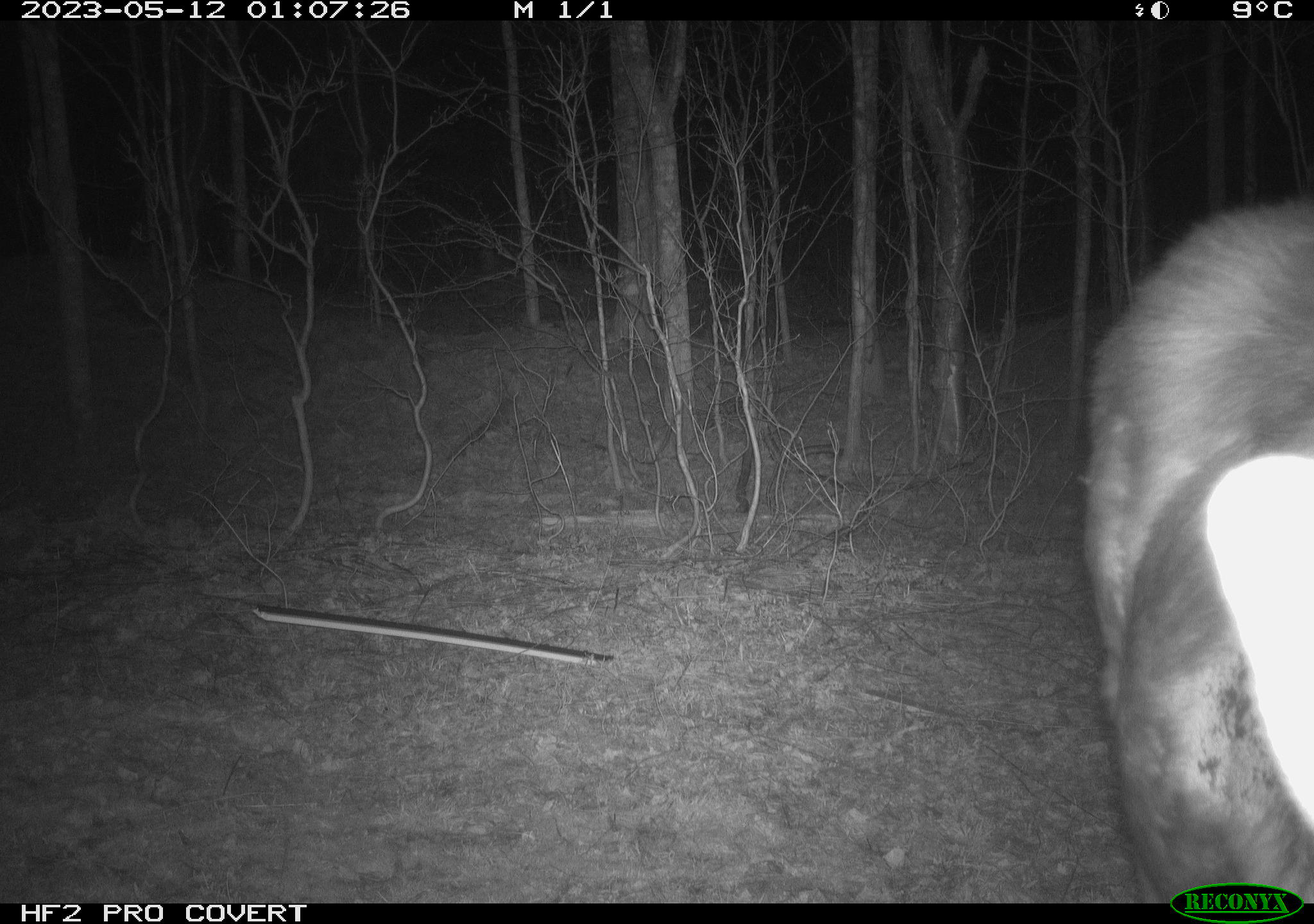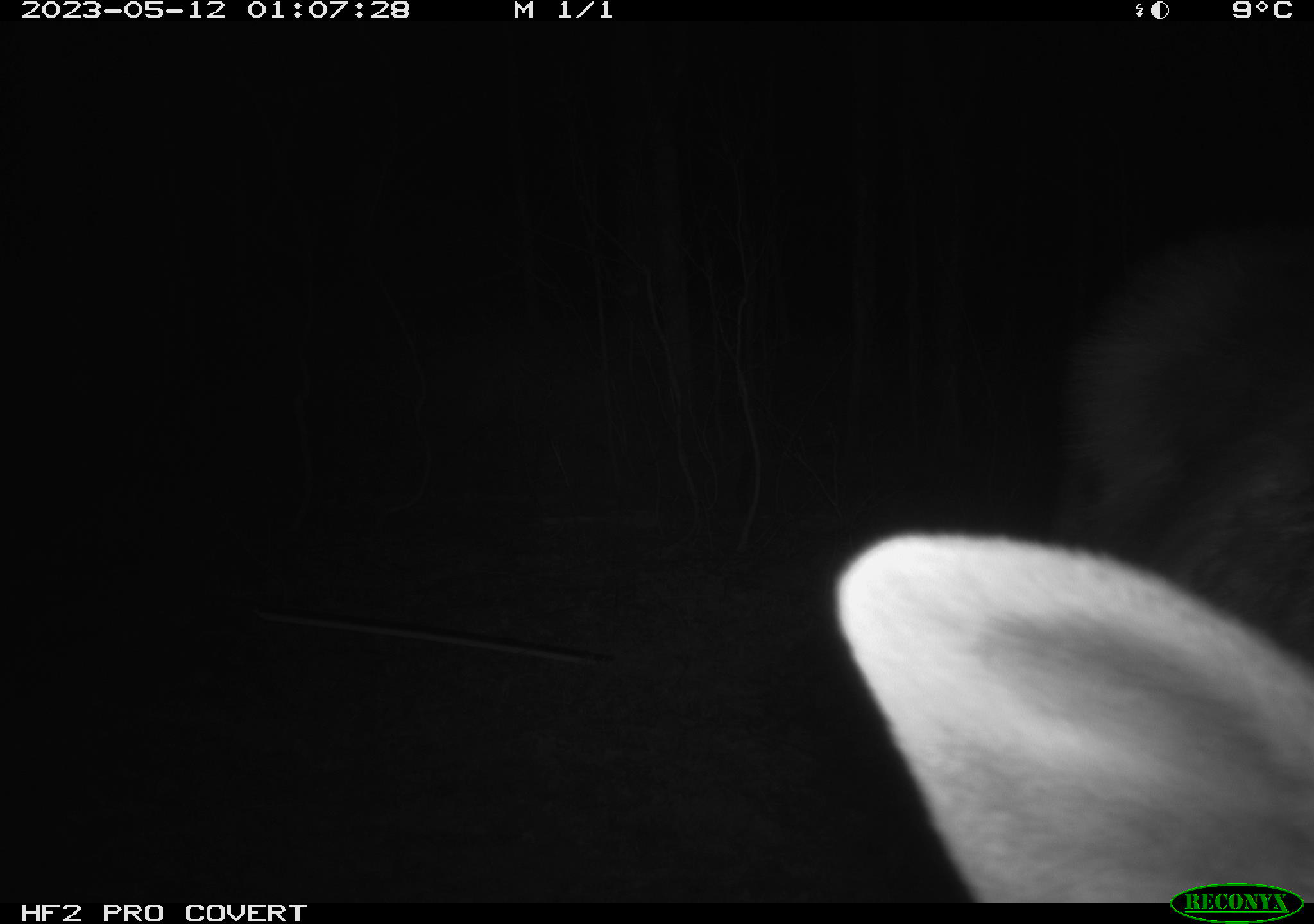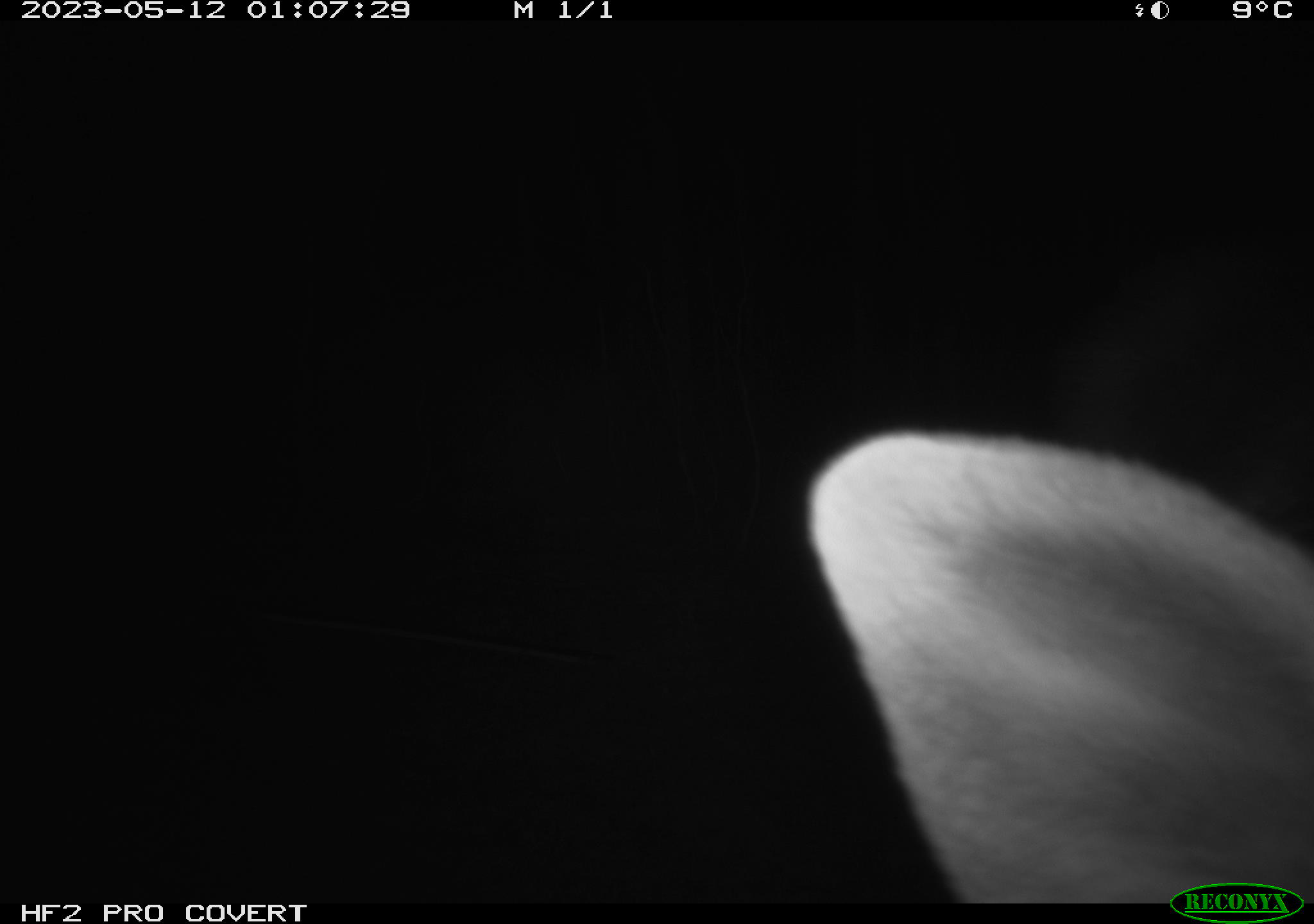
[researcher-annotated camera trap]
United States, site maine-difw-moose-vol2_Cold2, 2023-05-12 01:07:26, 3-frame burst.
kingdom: Animalia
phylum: Chordata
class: Mammalia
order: Artiodactyla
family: Cervidae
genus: Alces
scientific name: Alces alces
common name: moose